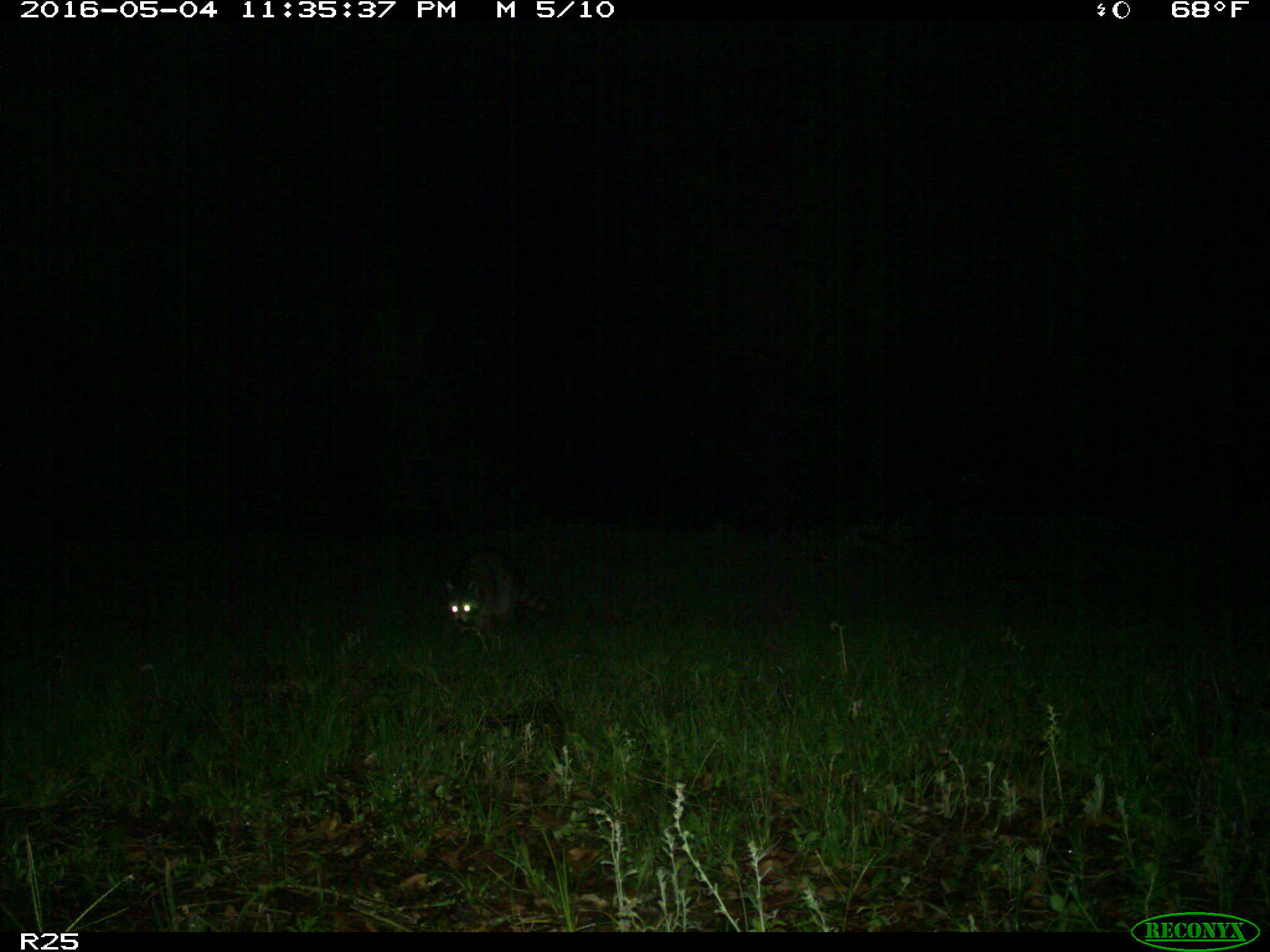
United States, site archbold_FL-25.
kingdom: Animalia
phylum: Chordata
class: Mammalia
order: Carnivora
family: Procyonidae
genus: Procyon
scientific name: Procyon lotor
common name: common raccoon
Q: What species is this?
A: Procyon lotor (common raccoon).